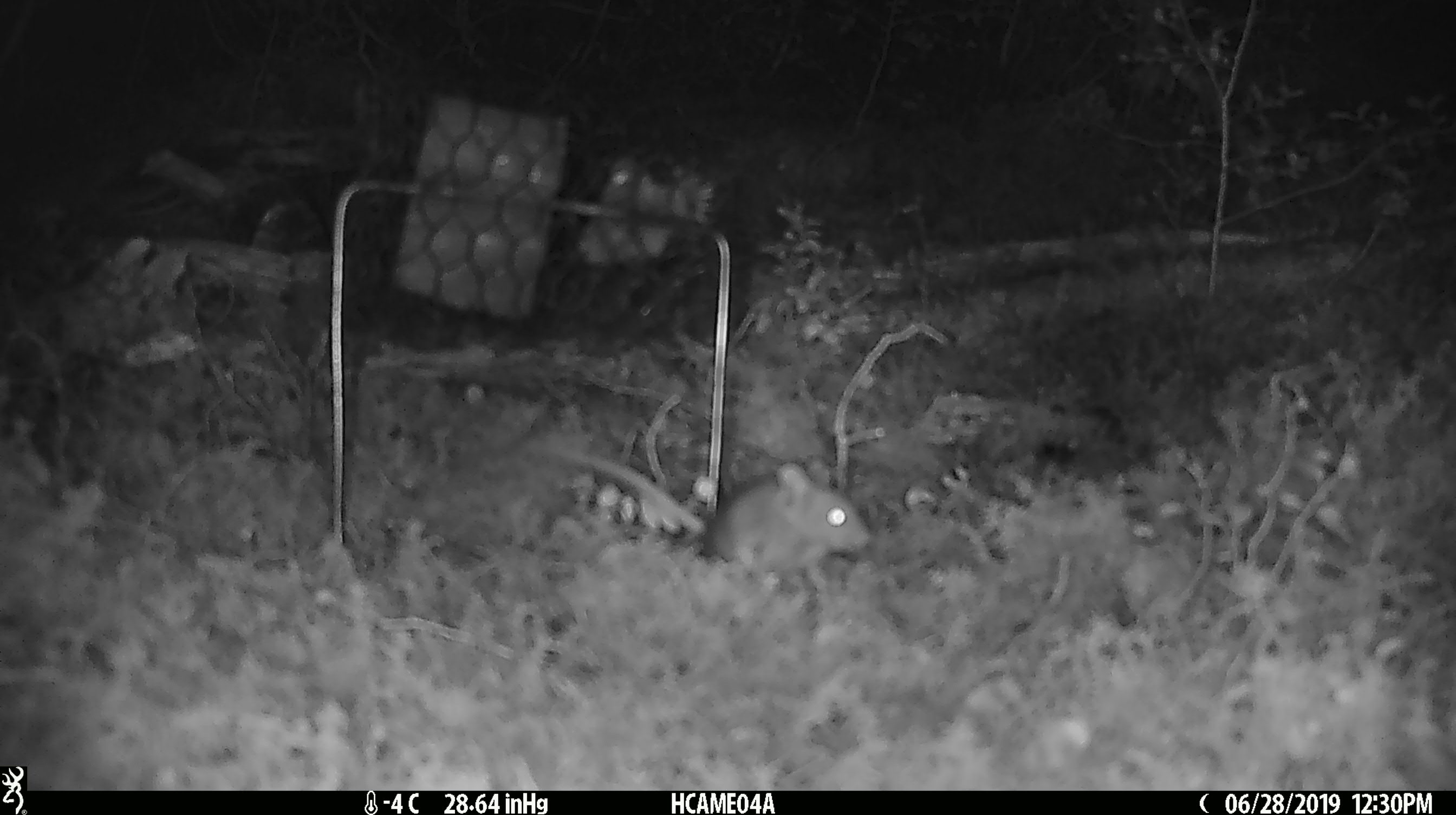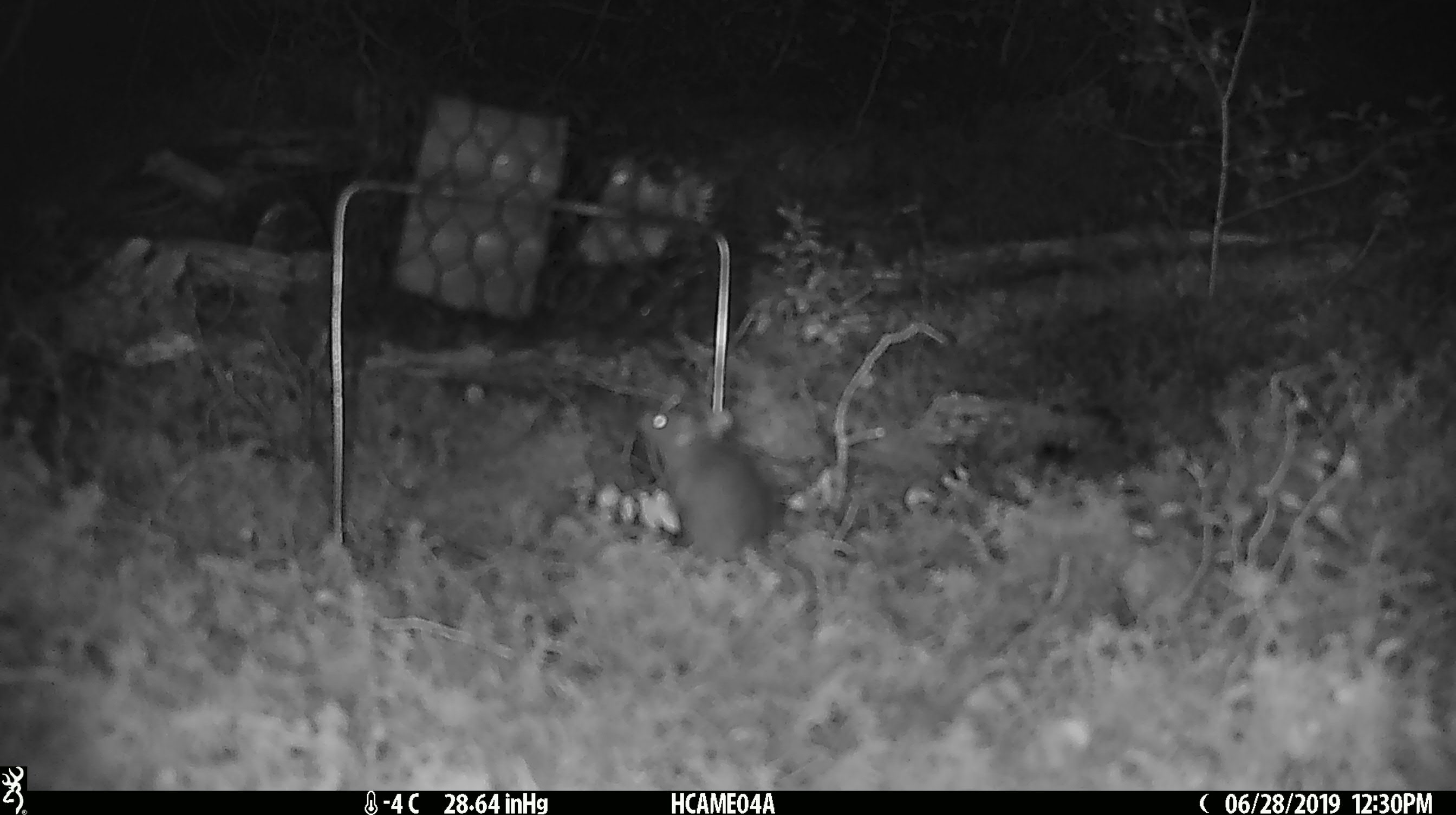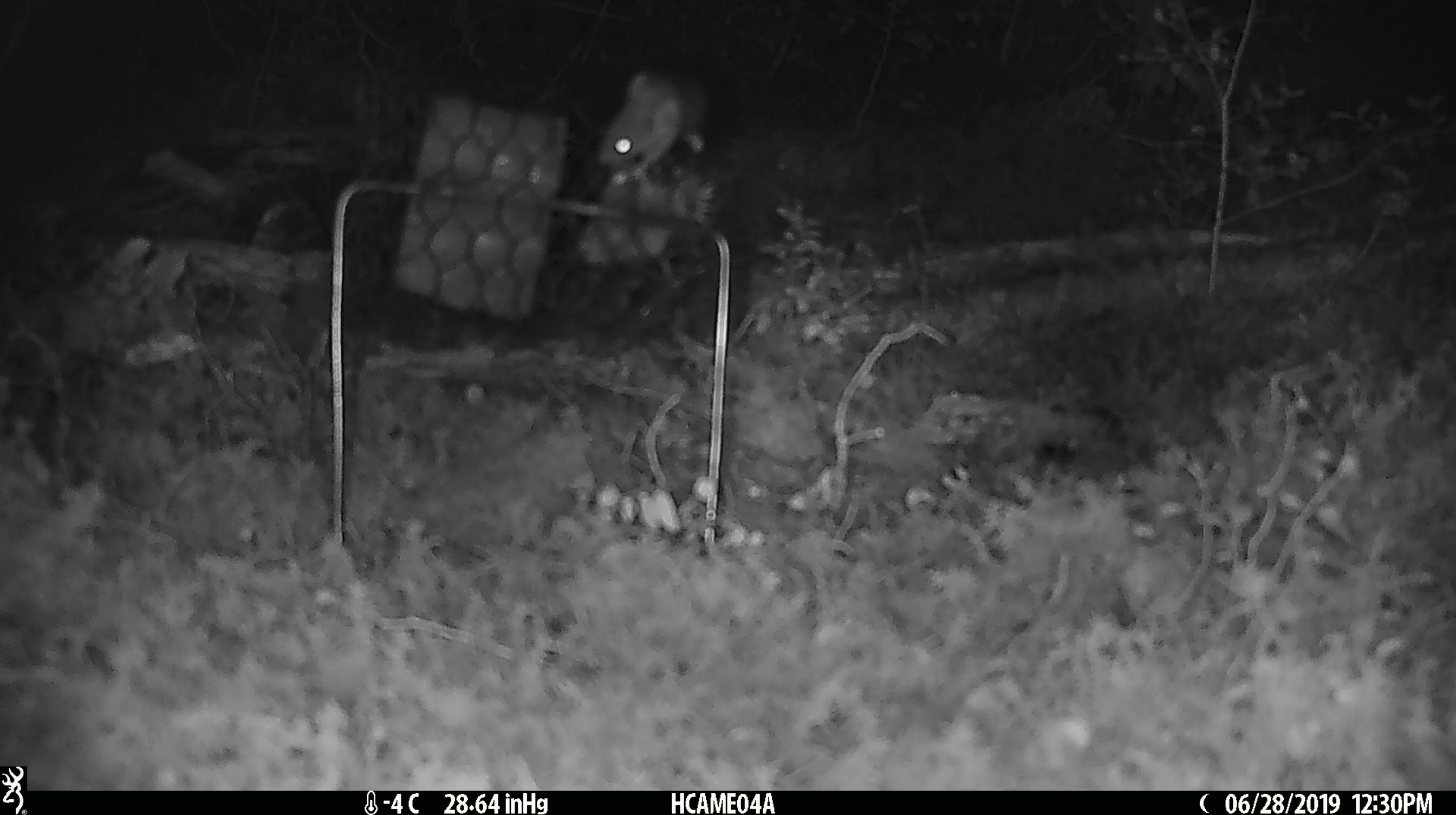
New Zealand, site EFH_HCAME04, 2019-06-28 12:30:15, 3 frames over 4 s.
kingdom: Animalia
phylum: Chordata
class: Mammalia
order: Rodentia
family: Muridae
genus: Mus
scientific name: Mus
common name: mouse